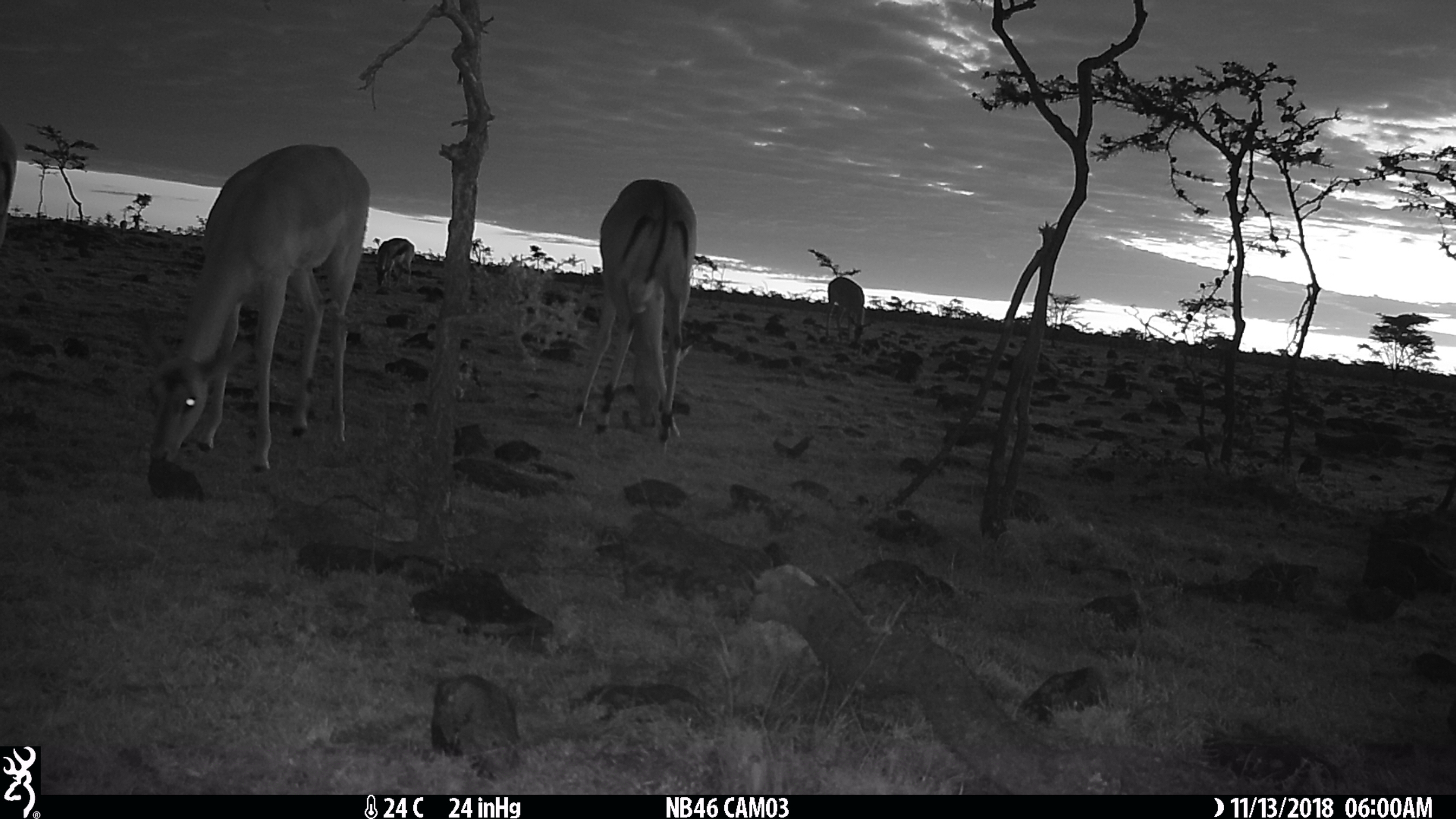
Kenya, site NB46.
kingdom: Animalia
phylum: Chordata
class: Mammalia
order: Artiodactyla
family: Bovidae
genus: Aepyceros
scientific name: Aepyceros melampus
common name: impala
Impala (Aepyceros melampus).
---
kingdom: Animalia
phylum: Chordata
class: Mammalia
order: Artiodactyla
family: Bovidae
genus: Eudorcas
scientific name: Eudorcas thomsonii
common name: thomon's gazelle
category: gazelle thomsons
Gazelle thomsons (thomon's gazelle) (Eudorcas thomsonii).